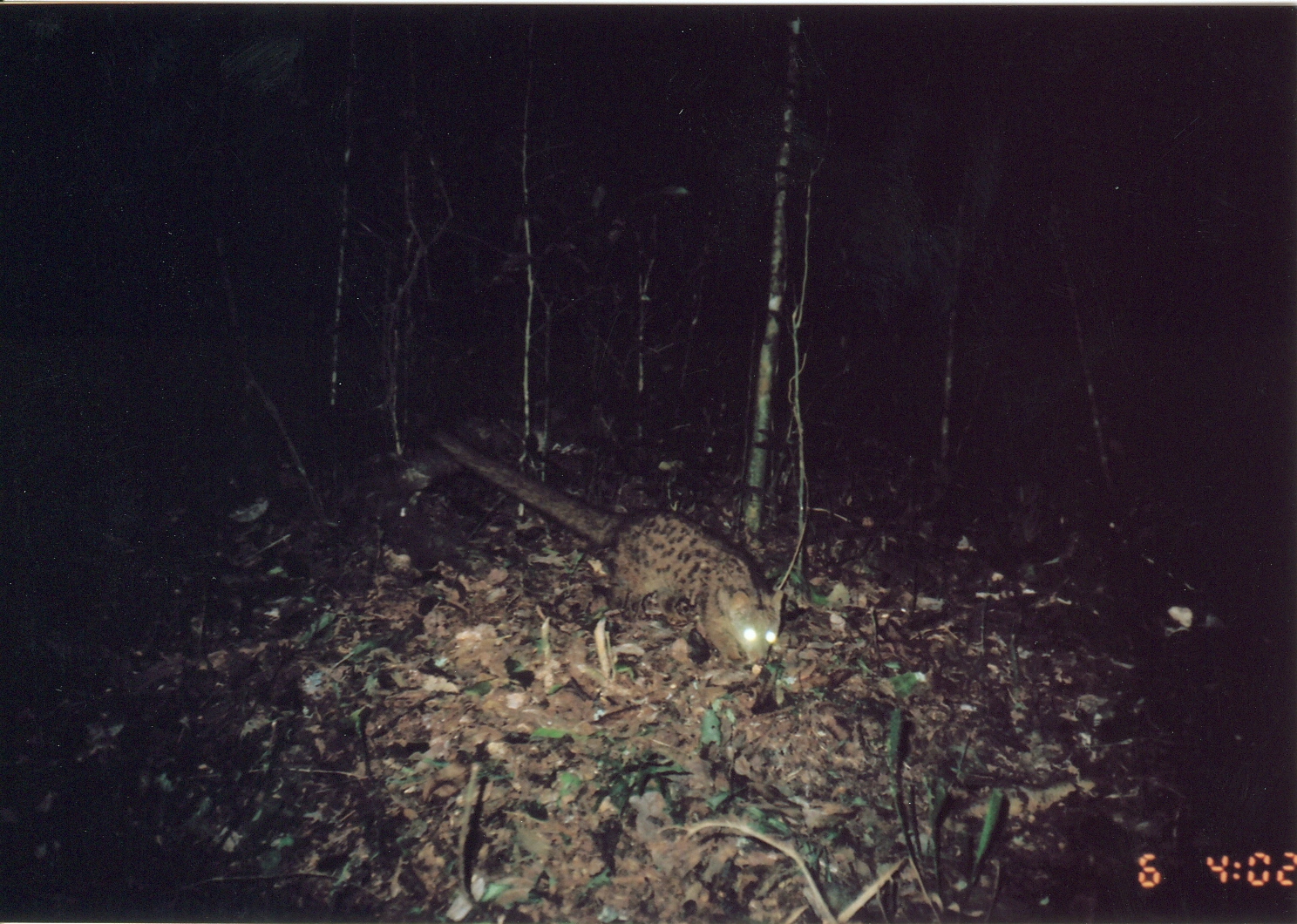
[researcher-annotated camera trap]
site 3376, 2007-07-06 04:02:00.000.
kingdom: Animalia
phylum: Chordata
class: Mammalia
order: Carnivora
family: Nandiniidae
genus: Nandinia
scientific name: Nandinia binotata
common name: african palm-civet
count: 1